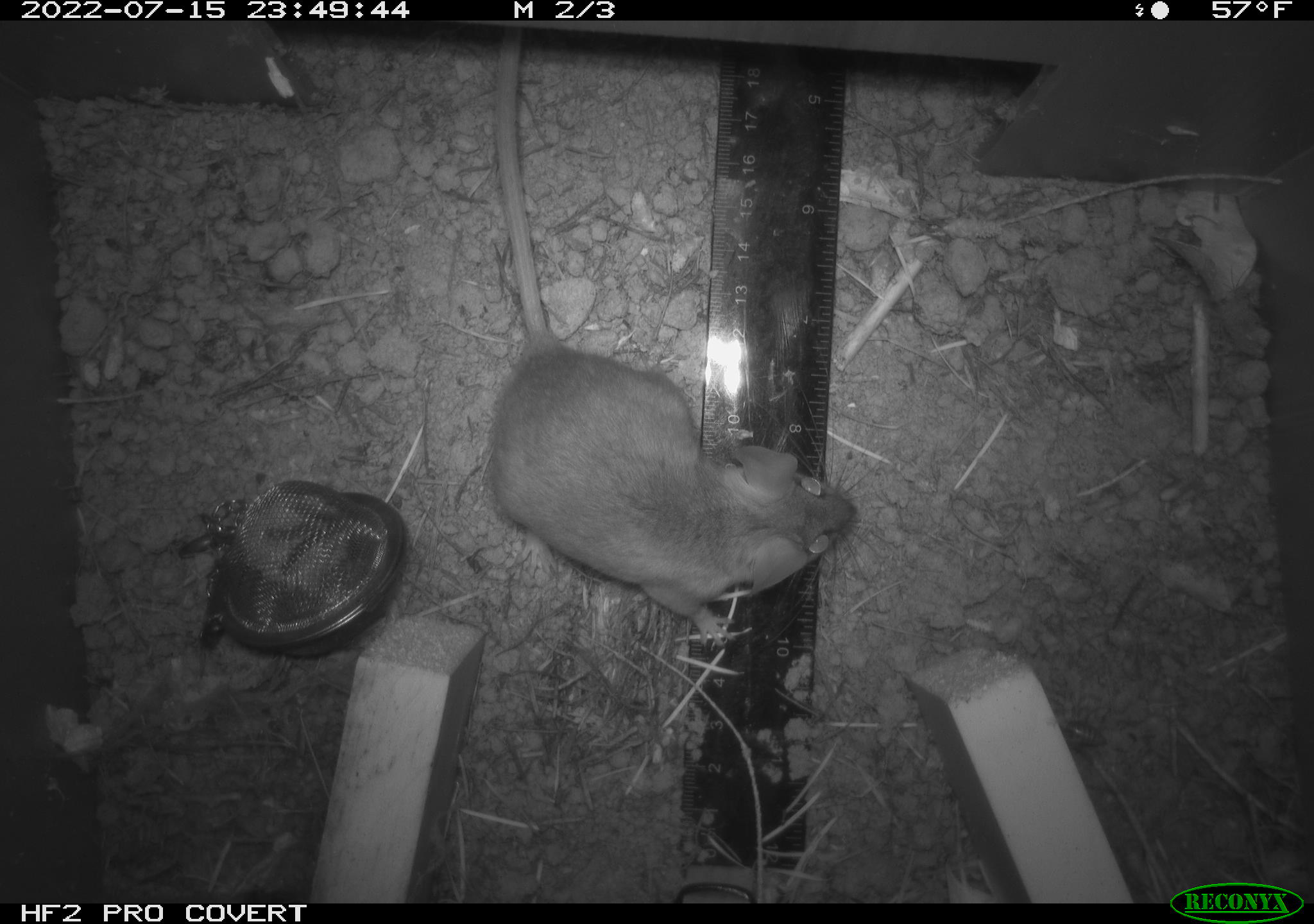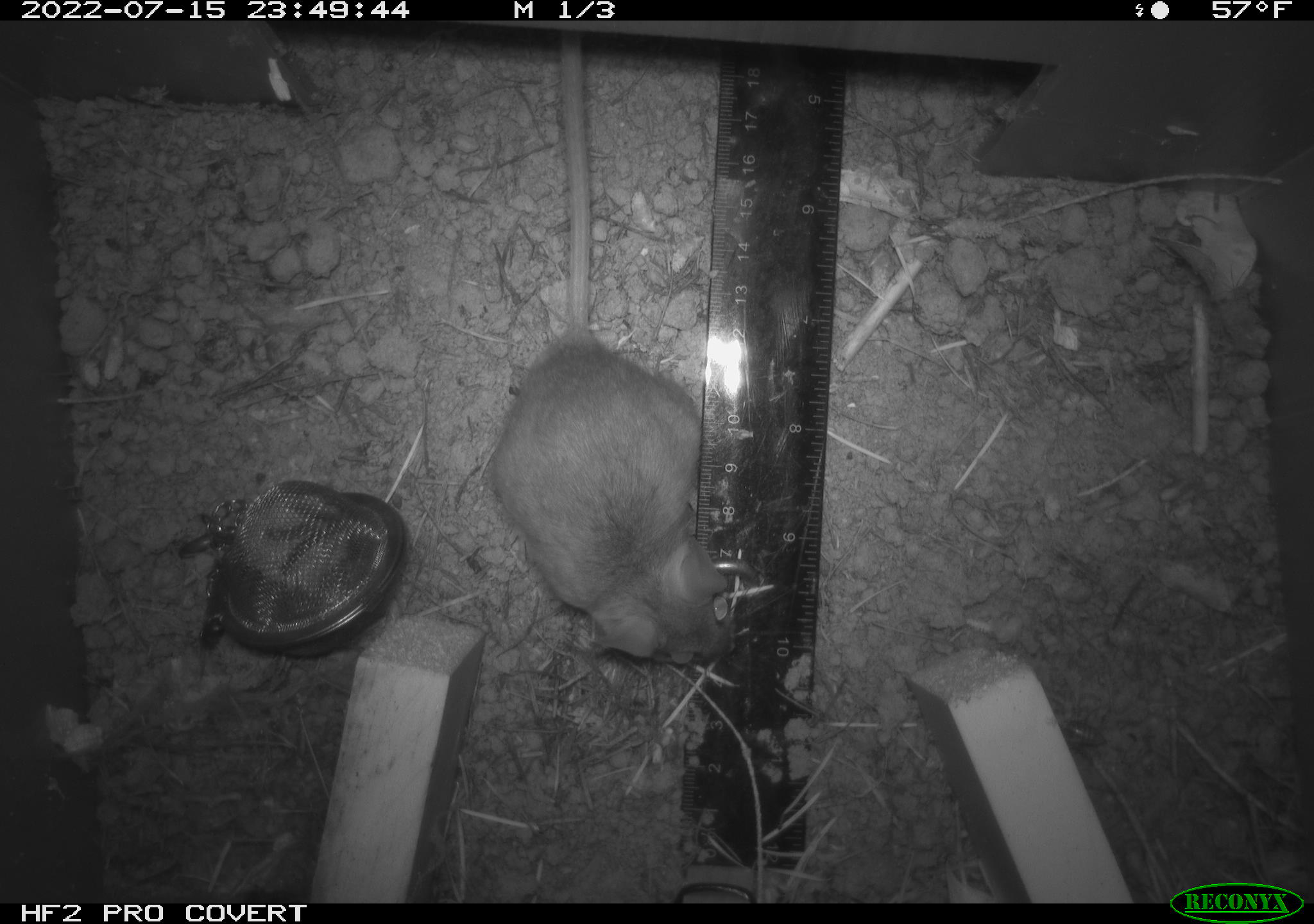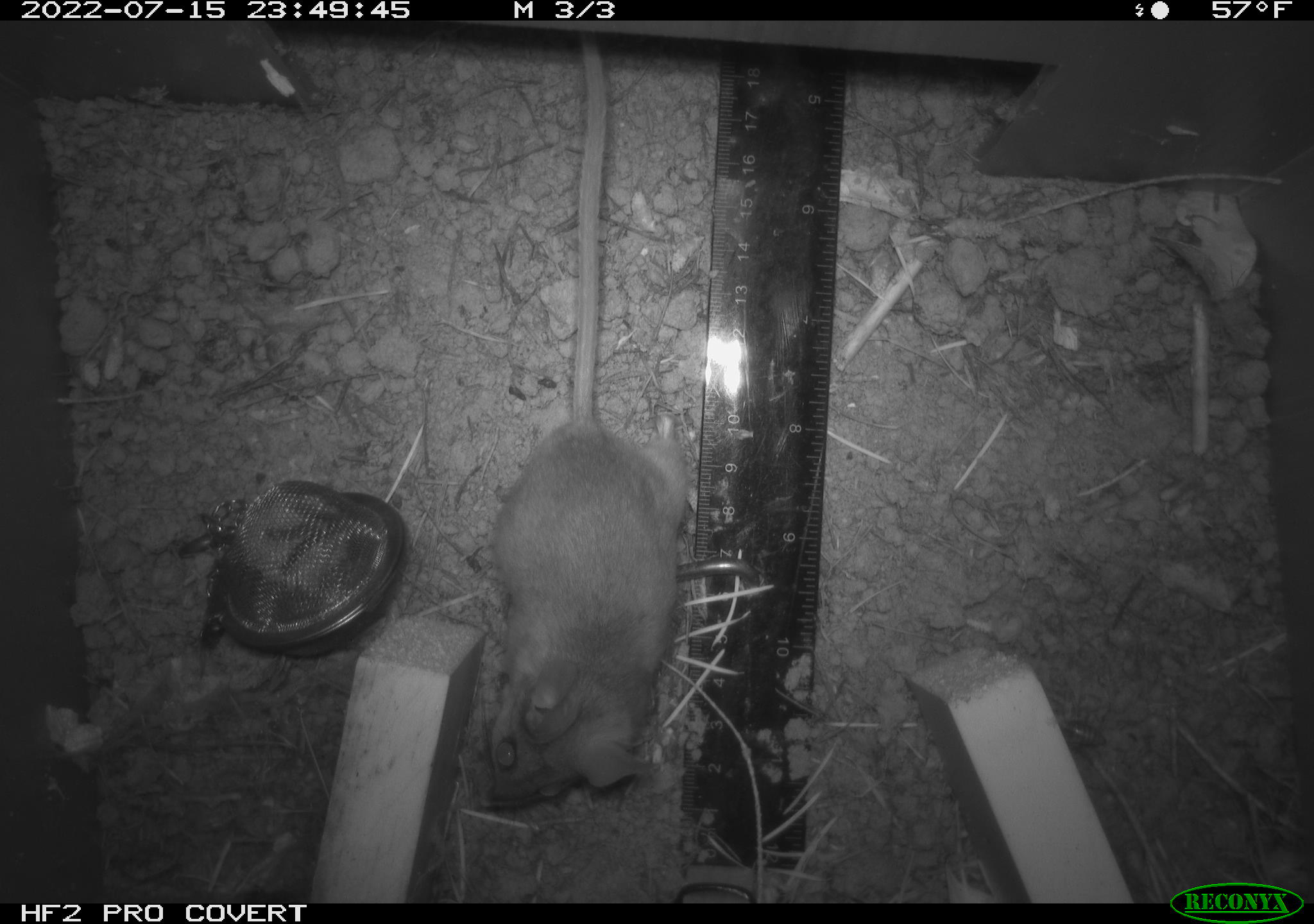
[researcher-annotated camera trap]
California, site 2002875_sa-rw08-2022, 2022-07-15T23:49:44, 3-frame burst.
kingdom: Animalia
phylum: Chordata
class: Mammalia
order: Rodentia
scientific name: Rodentia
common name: mouse species